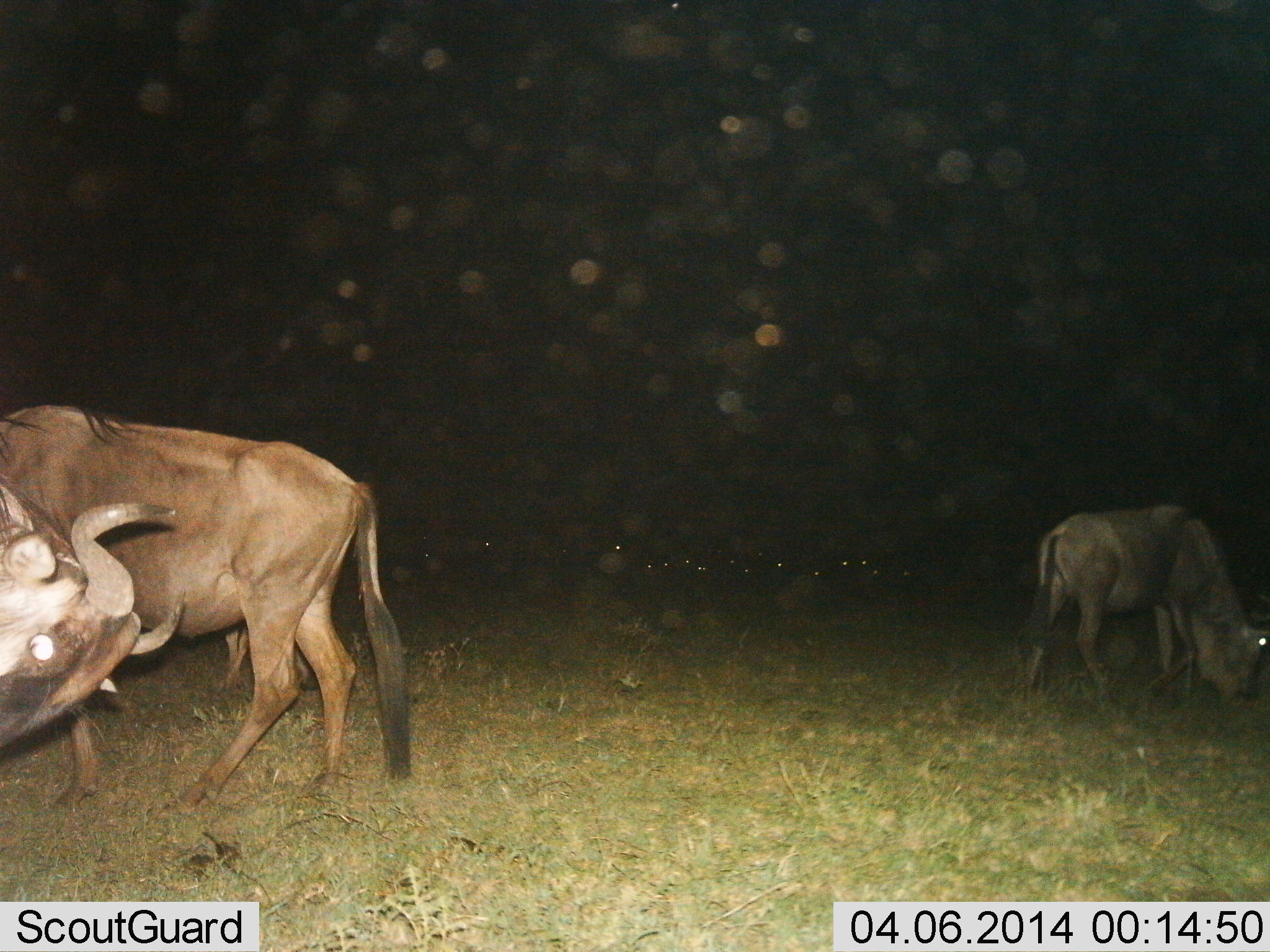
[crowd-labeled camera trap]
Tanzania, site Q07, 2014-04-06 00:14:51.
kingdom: Animalia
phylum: Chordata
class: Mammalia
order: Artiodactyla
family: Bovidae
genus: Connochaetes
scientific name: Connochaetes taurinus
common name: blue wildebeest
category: wildebeest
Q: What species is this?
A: Wildebeest (blue wildebeest) (Connochaetes taurinus).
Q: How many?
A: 3.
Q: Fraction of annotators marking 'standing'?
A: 70%.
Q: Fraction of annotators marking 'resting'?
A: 10%.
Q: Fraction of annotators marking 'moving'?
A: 0%.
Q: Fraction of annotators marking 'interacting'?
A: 0%.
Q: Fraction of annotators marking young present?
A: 0%.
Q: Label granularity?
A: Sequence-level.